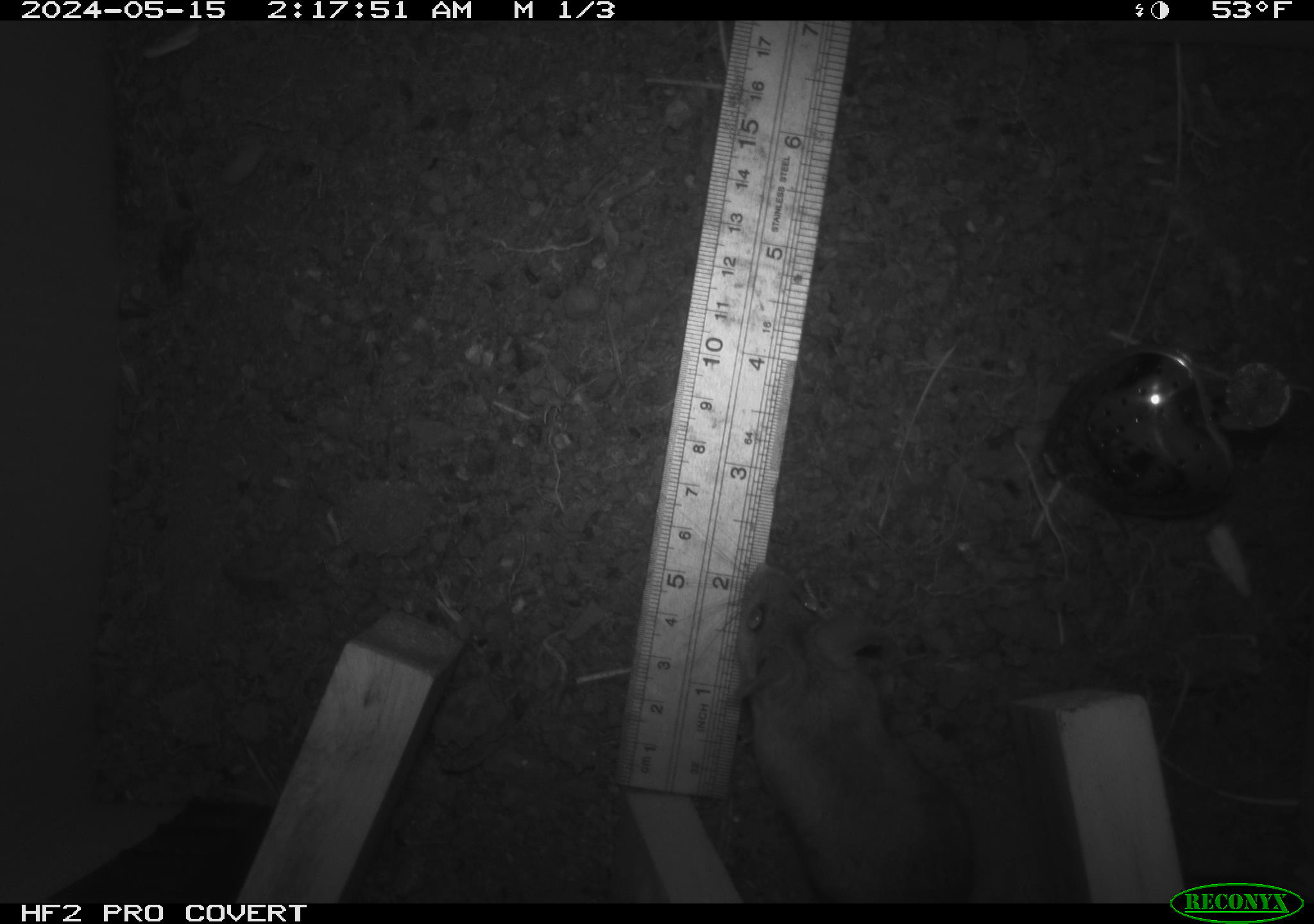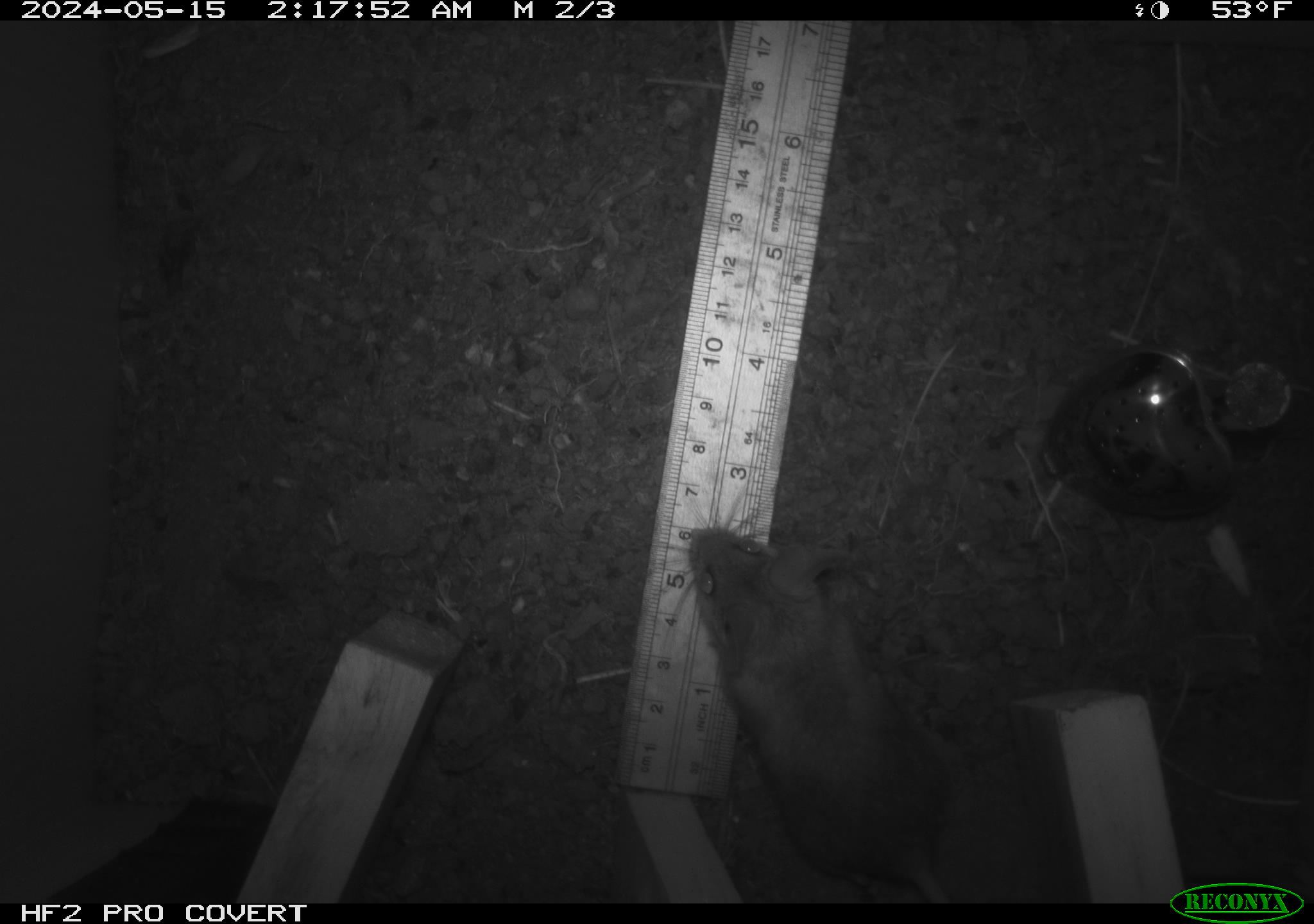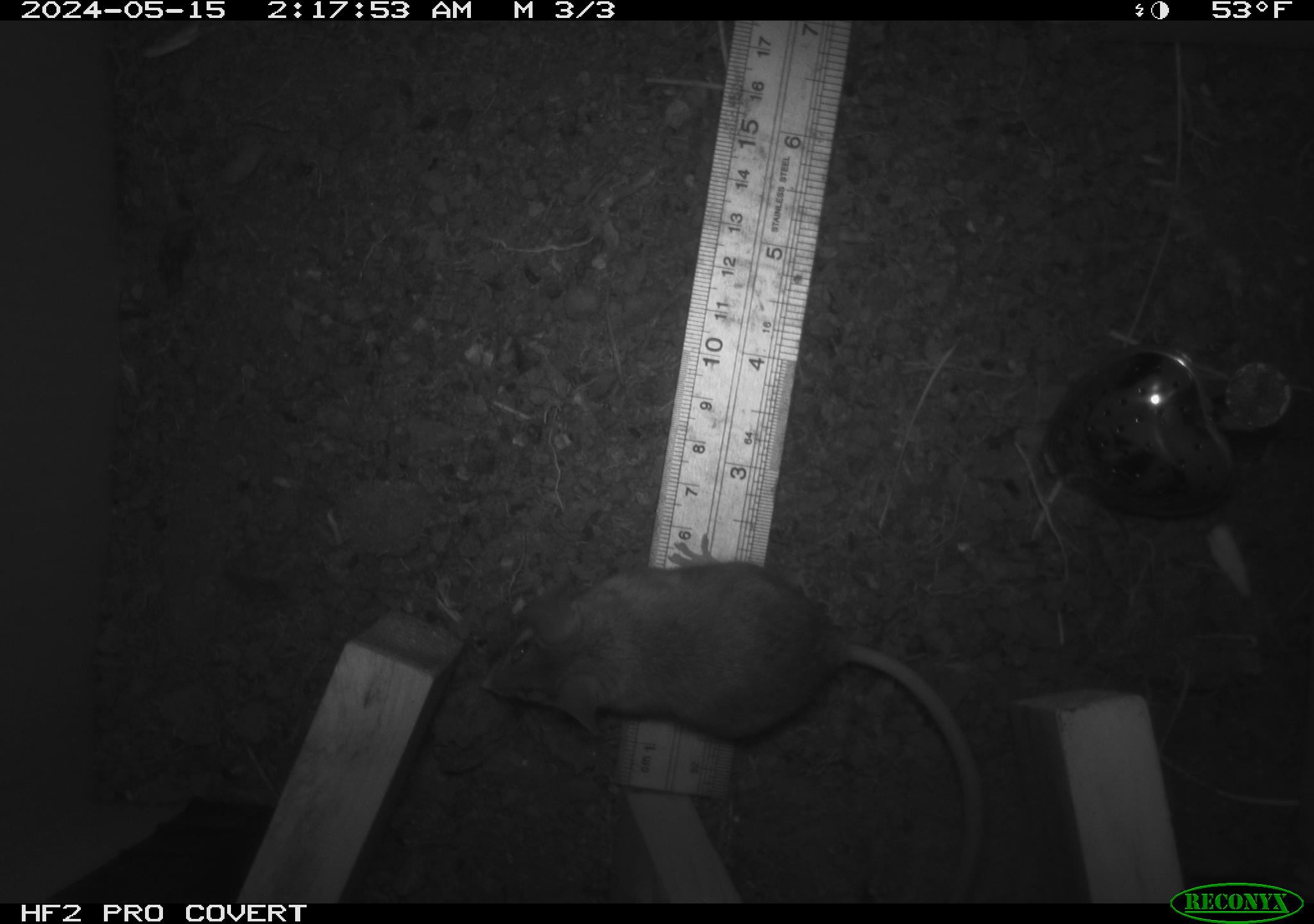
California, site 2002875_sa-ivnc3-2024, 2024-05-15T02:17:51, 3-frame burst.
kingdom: Animalia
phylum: Chordata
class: Mammalia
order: Rodentia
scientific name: Rodentia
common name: mouse species